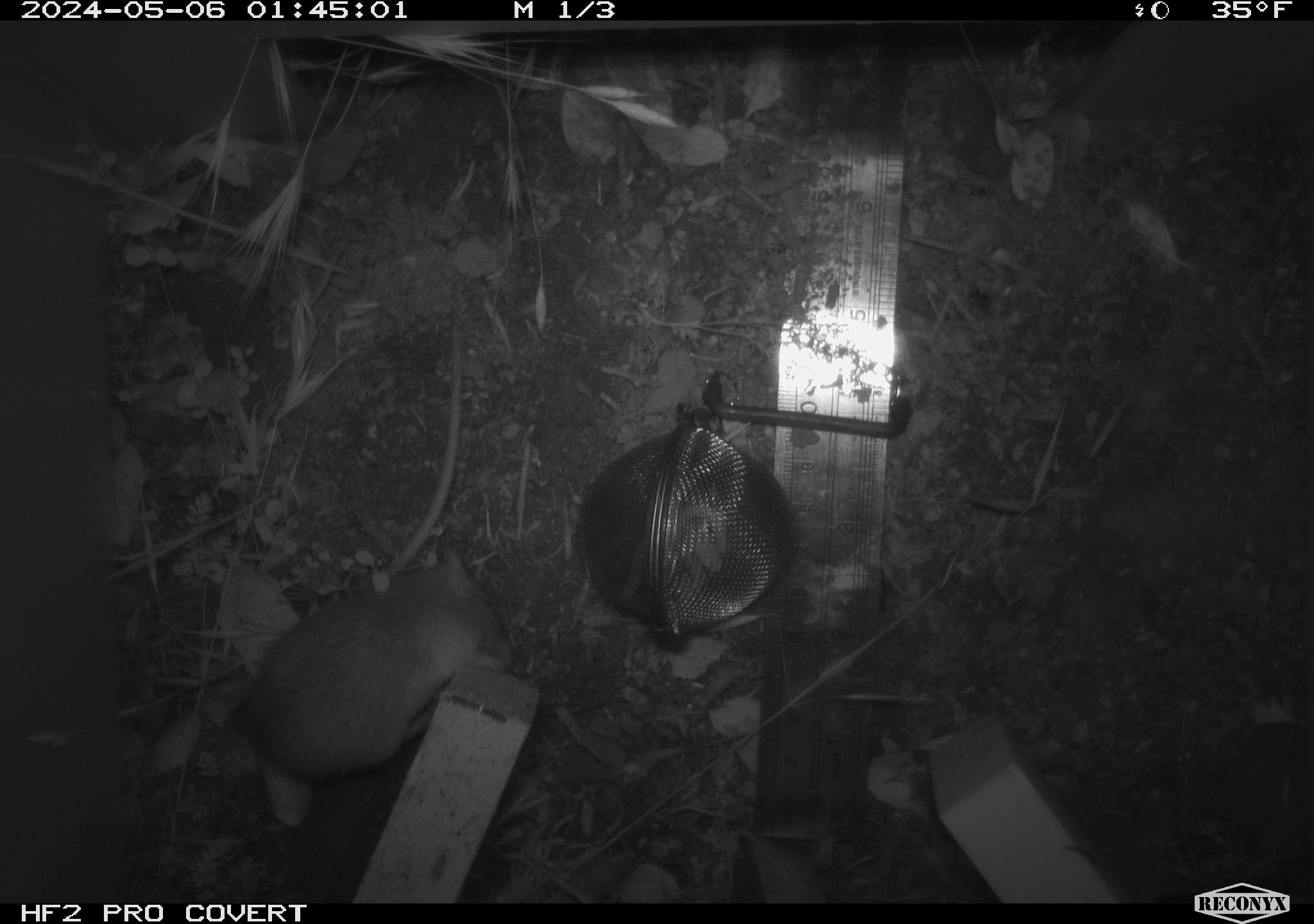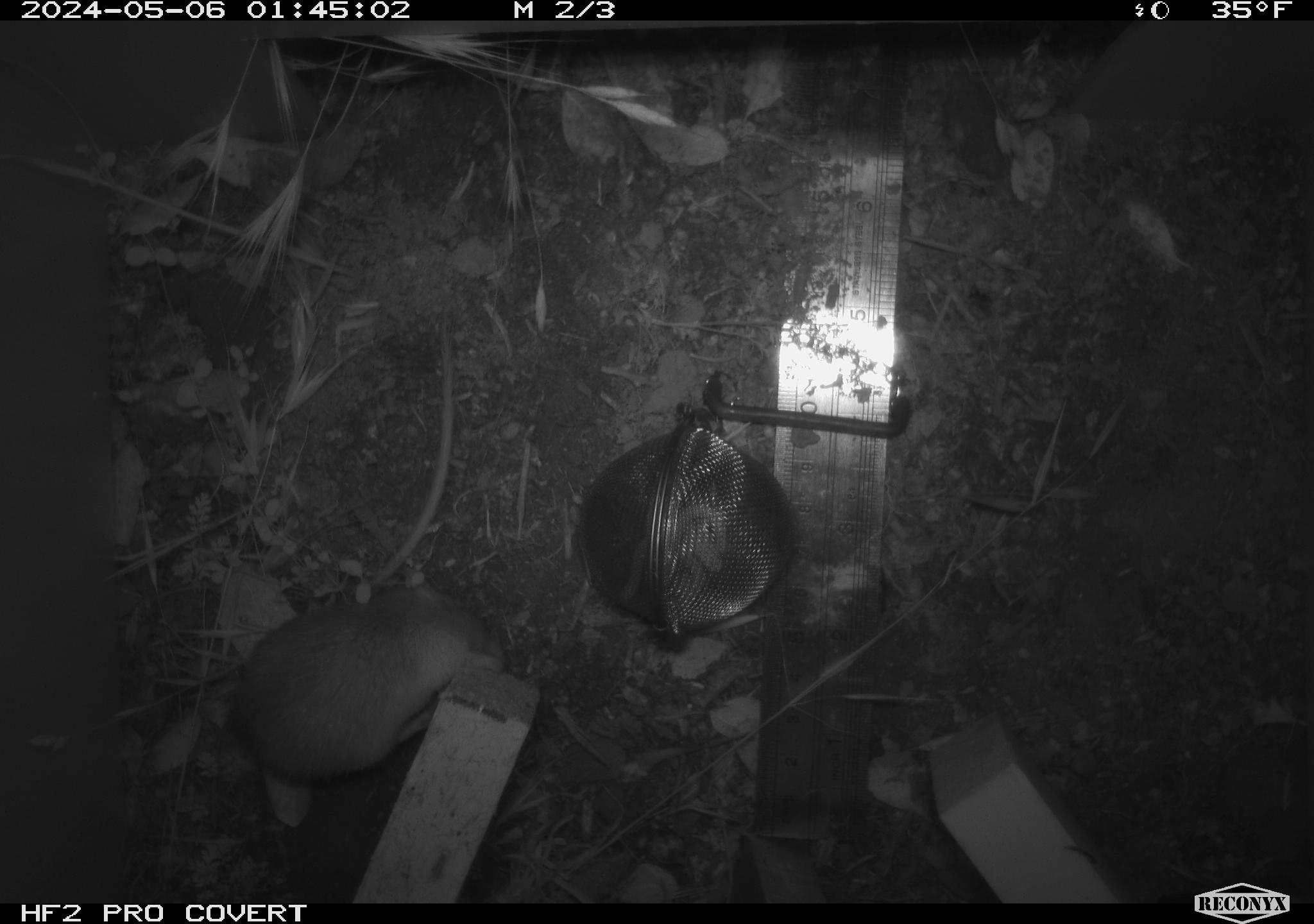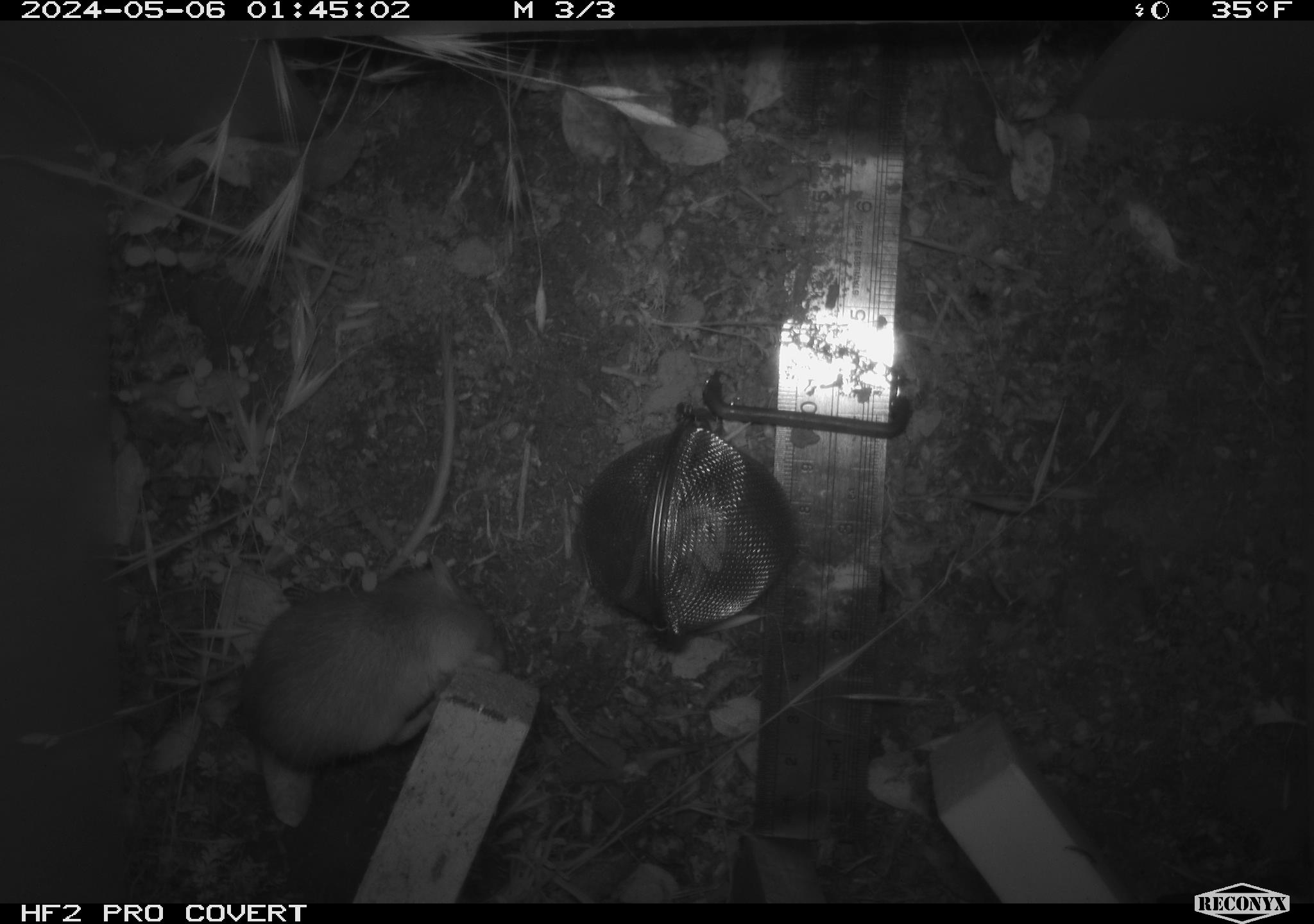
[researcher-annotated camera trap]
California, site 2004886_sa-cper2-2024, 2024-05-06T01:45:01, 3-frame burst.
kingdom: Animalia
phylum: Chordata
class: Mammalia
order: Rodentia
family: Heteromyidae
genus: Dipodomys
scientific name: Dipodomys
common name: kangaroo rats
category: dipodomys species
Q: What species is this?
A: Dipodomys species (kangaroo rats) (Dipodomys).